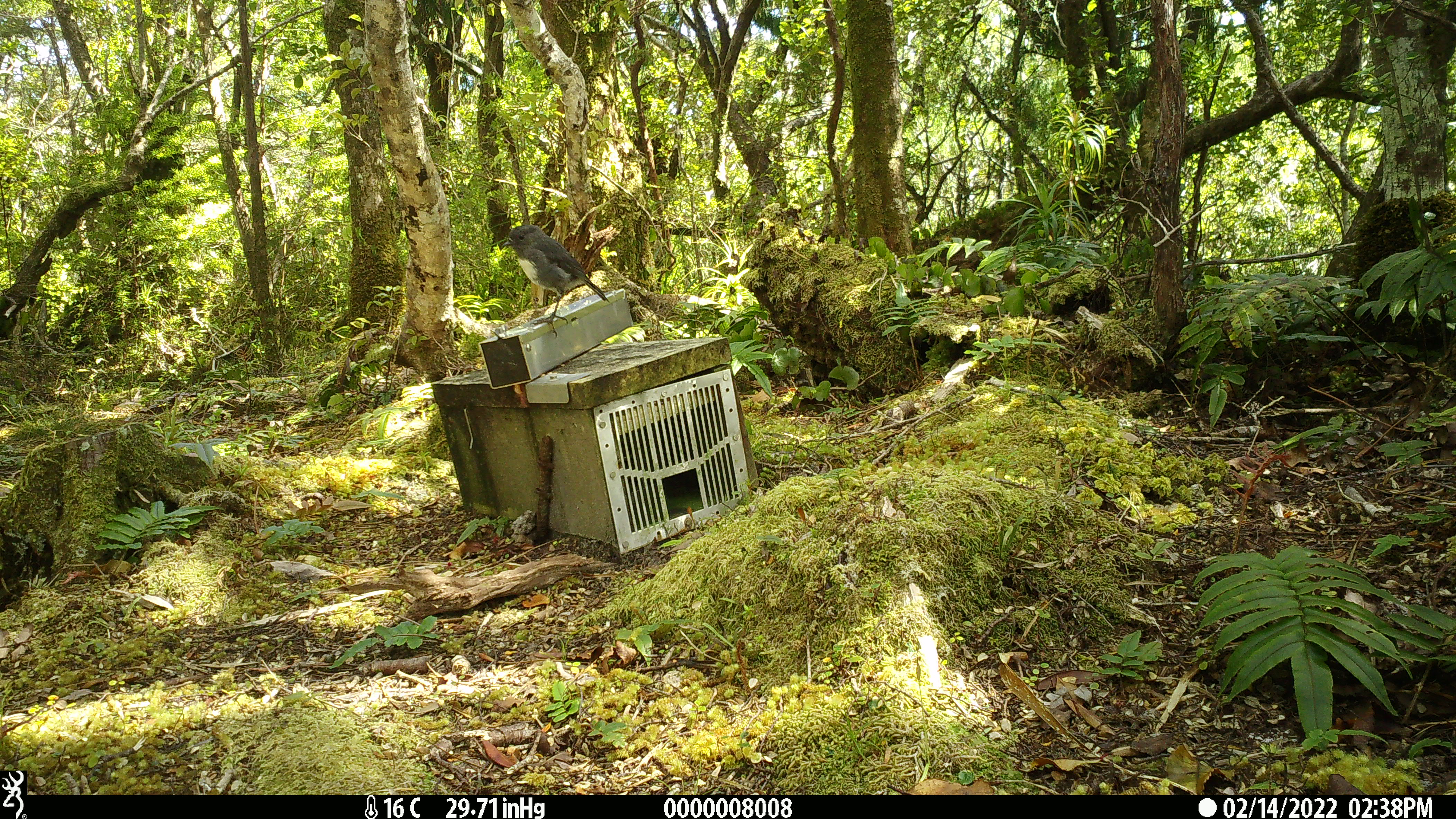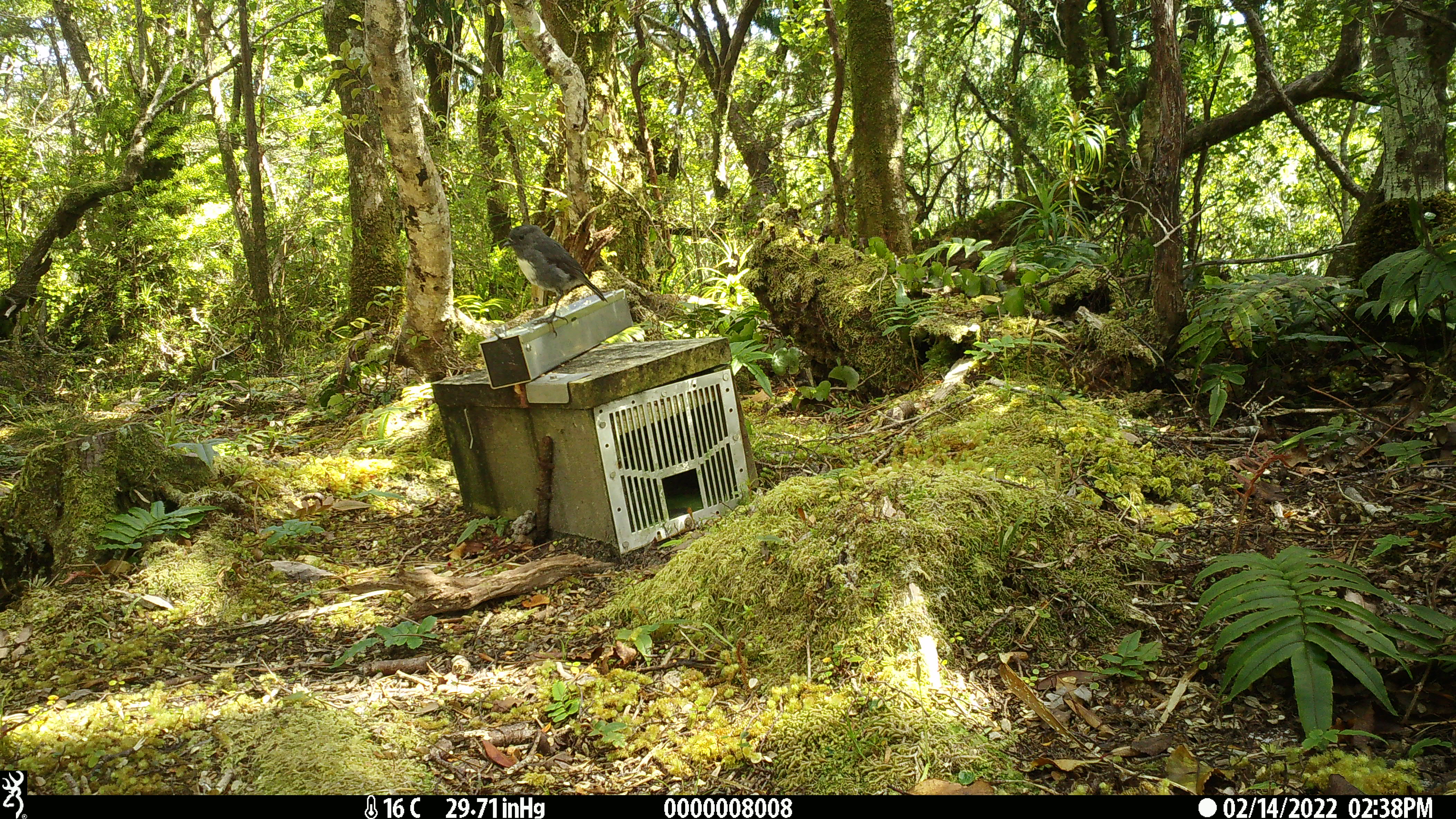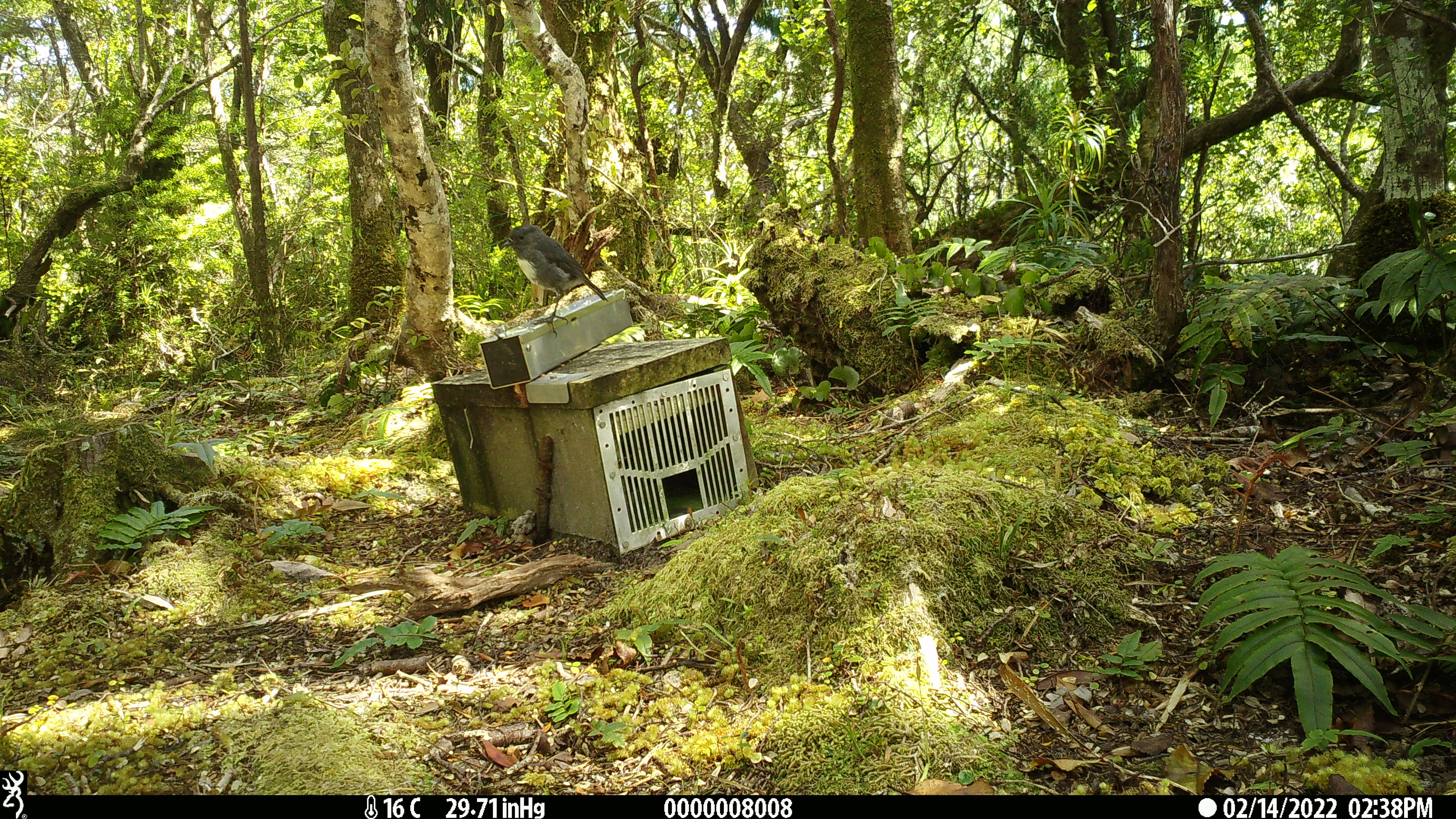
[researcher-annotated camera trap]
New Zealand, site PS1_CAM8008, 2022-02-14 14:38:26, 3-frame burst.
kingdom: Animalia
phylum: Chordata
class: Aves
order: Passeriformes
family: Petroicidae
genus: Petroica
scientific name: Petroica australis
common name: new zealand robin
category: robin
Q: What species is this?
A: Robin (new zealand robin) (Petroica australis).